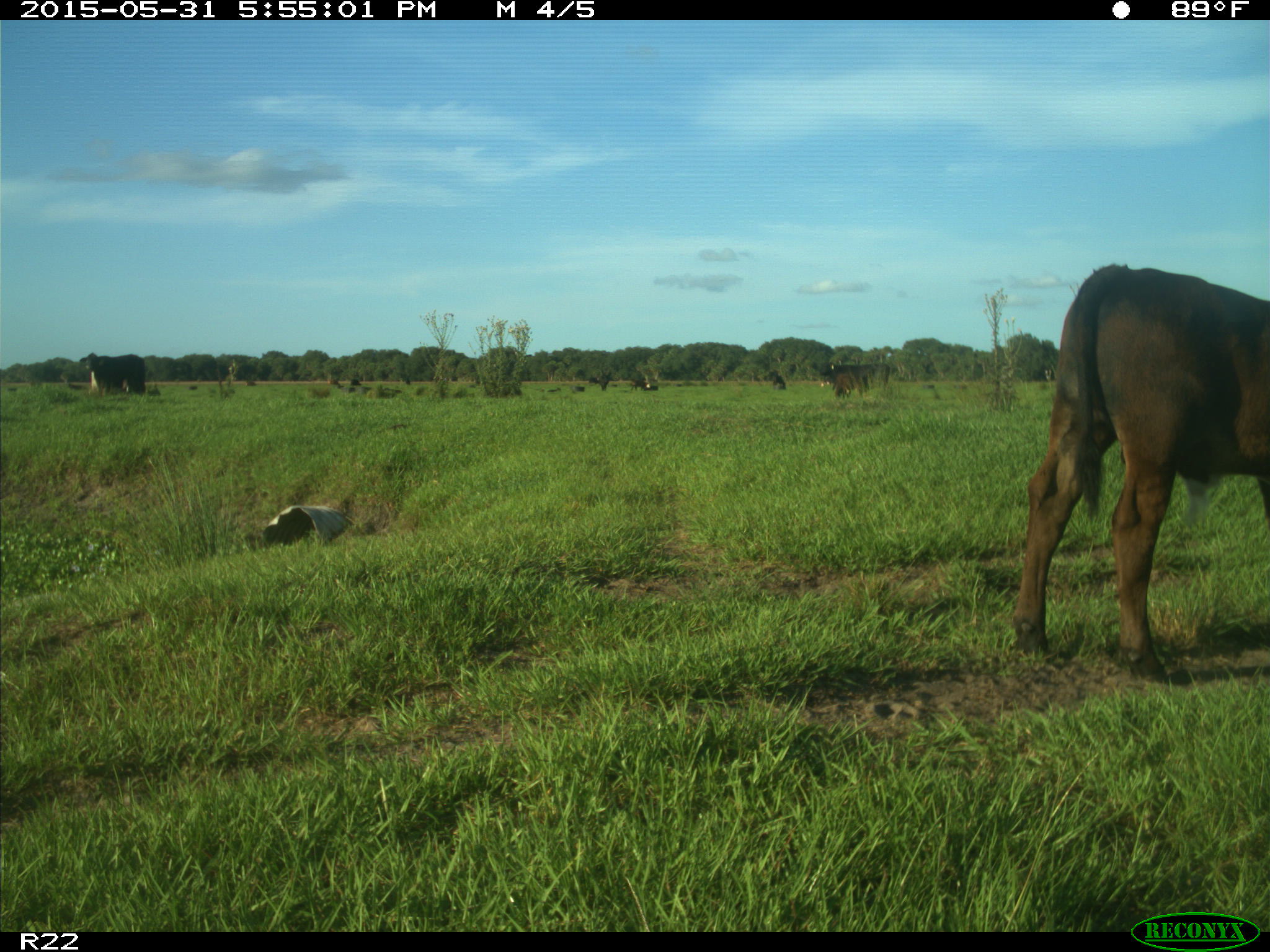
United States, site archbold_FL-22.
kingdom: Animalia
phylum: Chordata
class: Mammalia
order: Artiodactyla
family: Bovidae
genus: Bos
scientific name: Bos taurus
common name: domestic cow